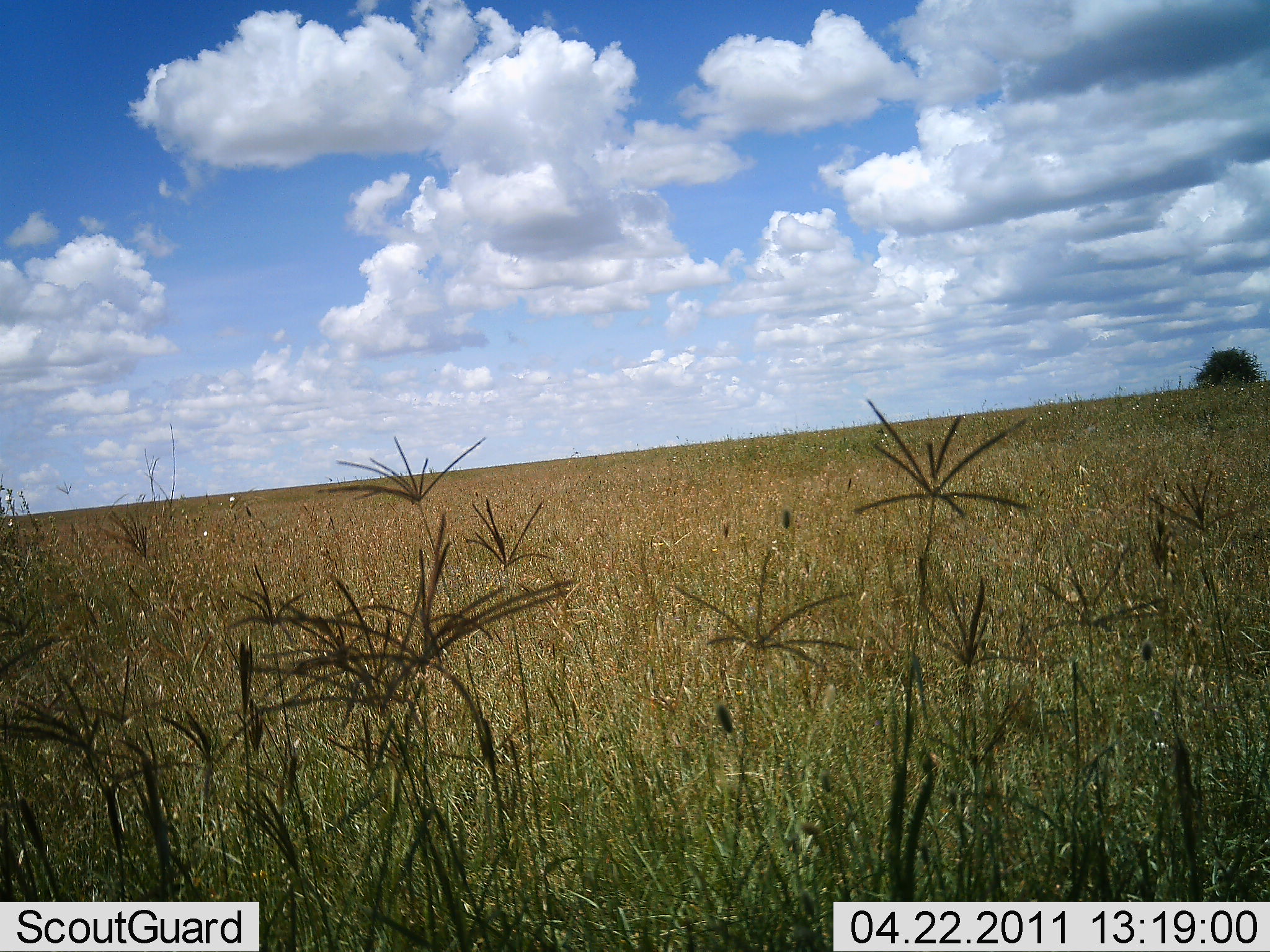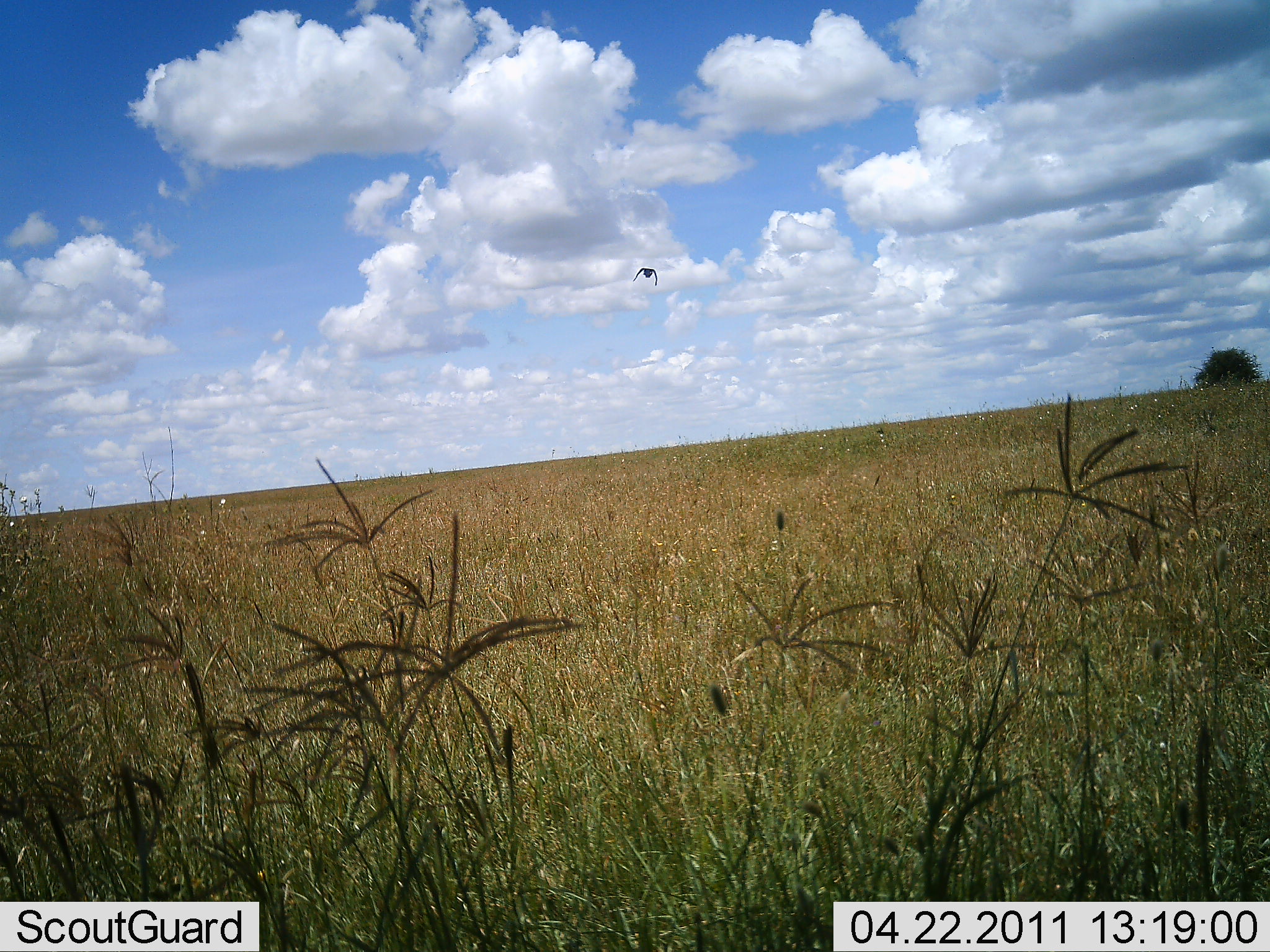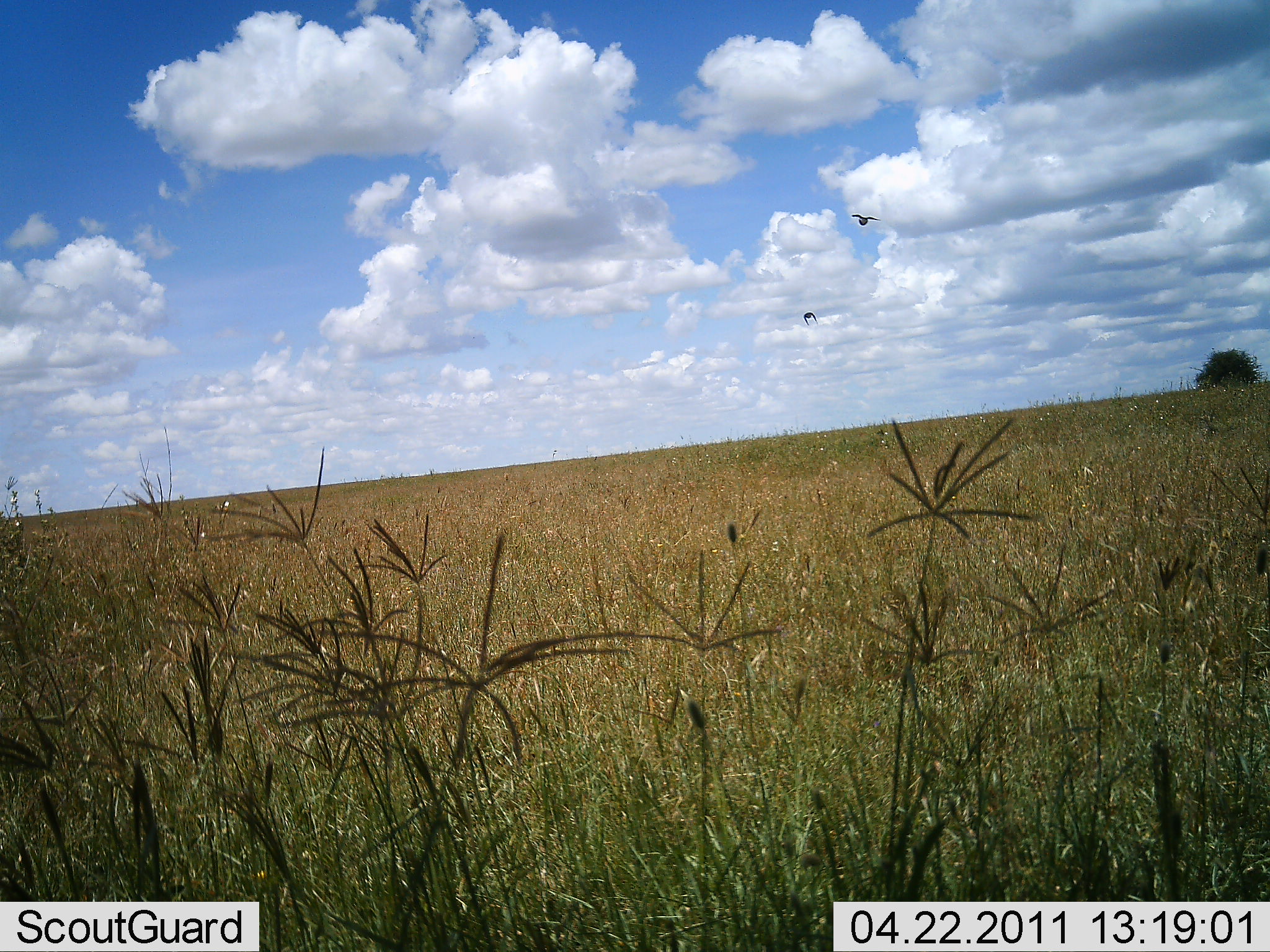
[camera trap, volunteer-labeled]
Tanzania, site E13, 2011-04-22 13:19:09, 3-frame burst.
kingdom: Animalia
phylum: Chordata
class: Aves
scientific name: Aves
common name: bird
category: otherbird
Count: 2.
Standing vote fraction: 0%.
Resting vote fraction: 0%.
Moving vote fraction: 100%.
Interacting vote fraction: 0%.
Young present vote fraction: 0%.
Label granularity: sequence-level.